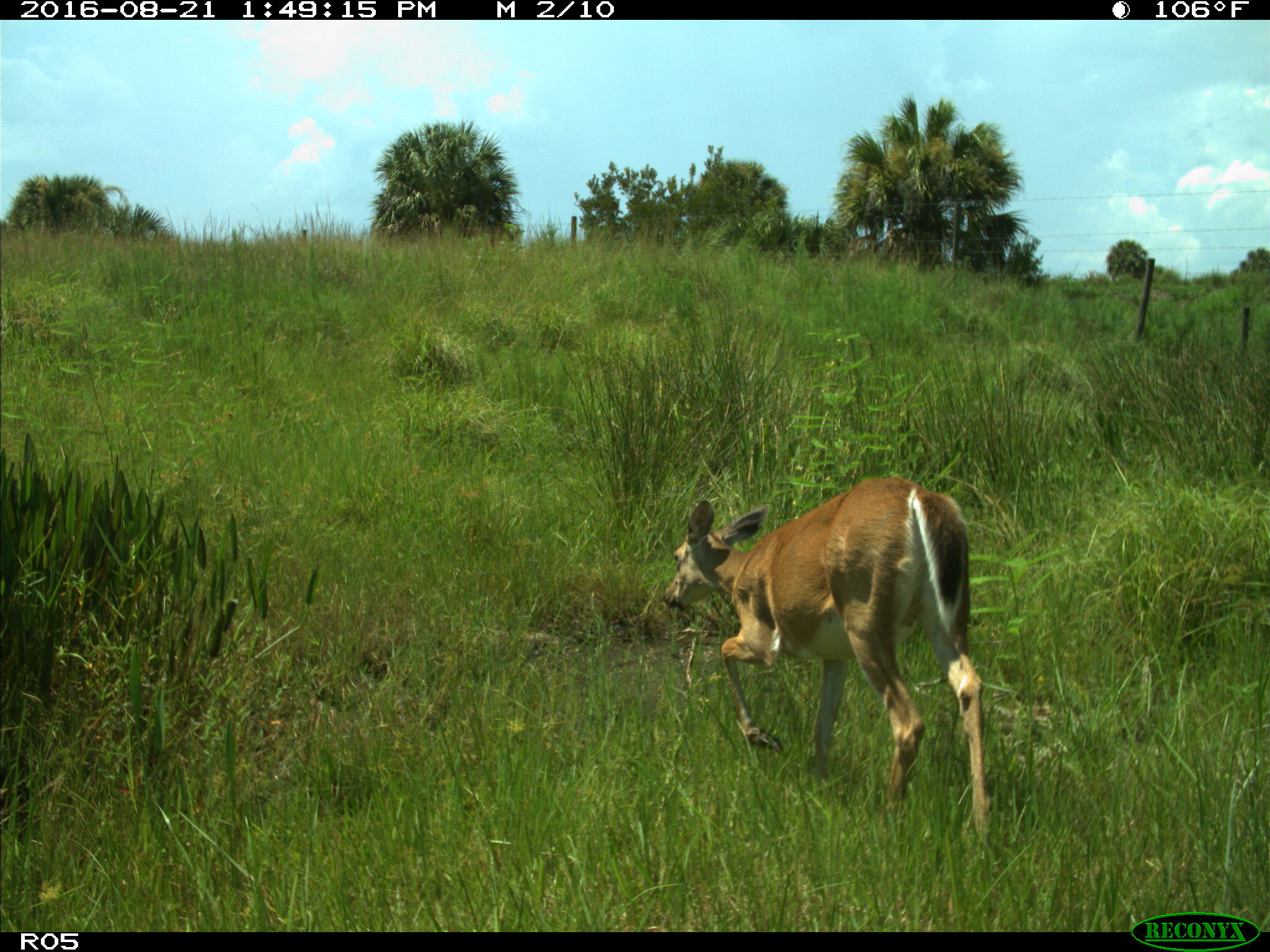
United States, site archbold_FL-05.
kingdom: Animalia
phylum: Chordata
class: Mammalia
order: Artiodactyla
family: Cervidae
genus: Odocoileus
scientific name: Odocoileus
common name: deer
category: unidentified deer